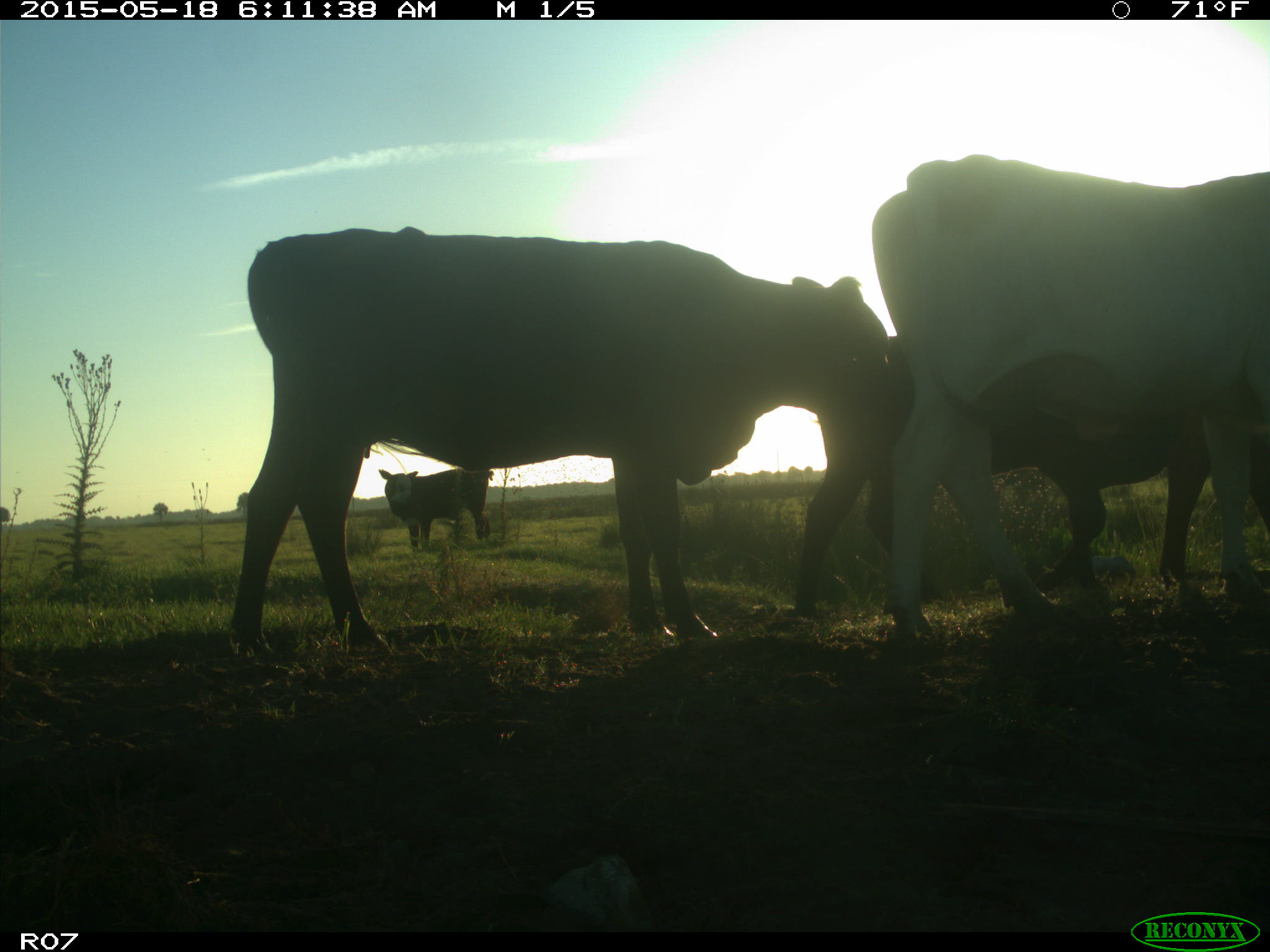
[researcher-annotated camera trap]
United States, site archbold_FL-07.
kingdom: Animalia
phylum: Chordata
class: Mammalia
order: Artiodactyla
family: Bovidae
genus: Bos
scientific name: Bos taurus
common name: domestic cow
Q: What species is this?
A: Bos taurus (domestic cow).